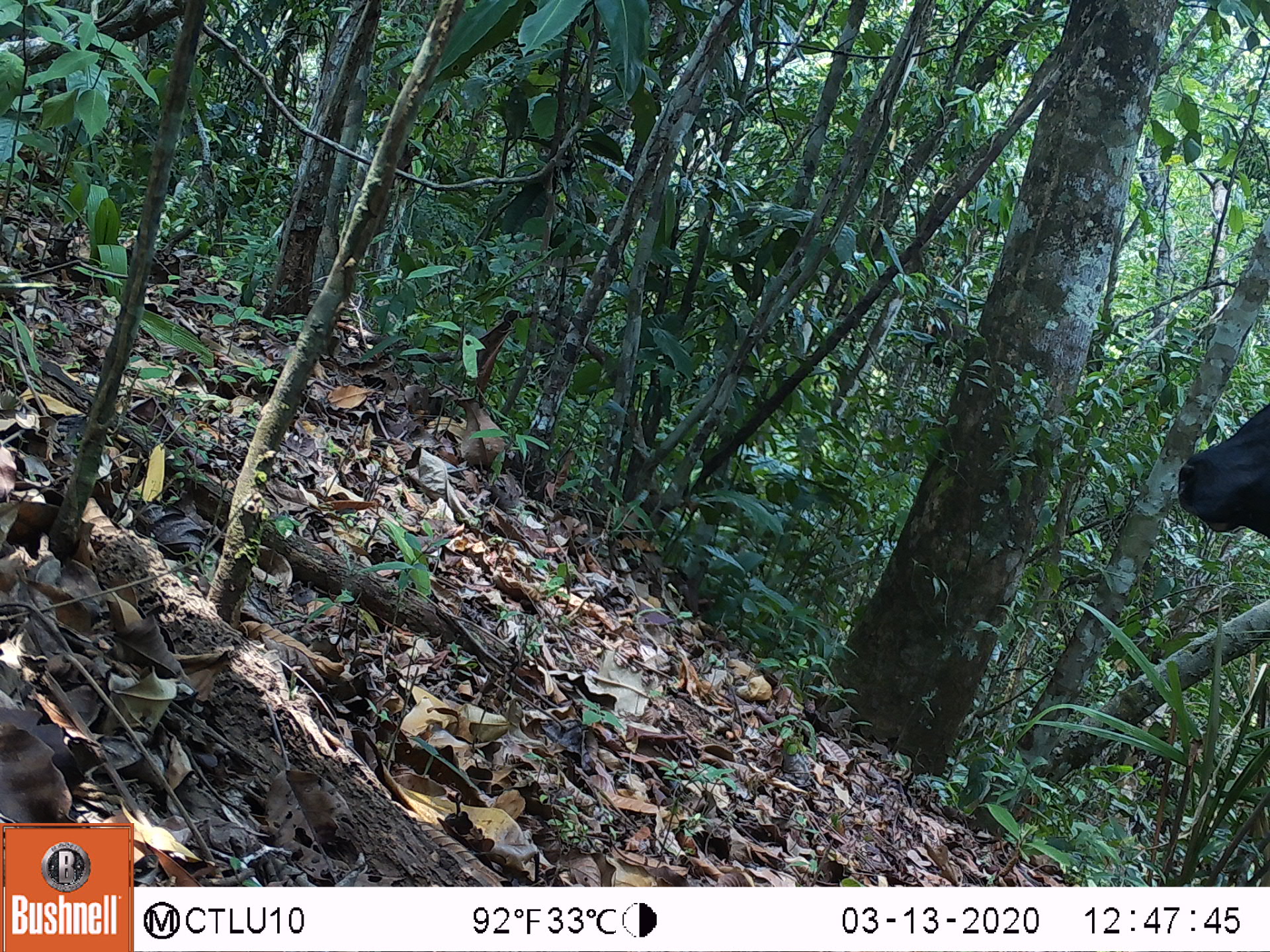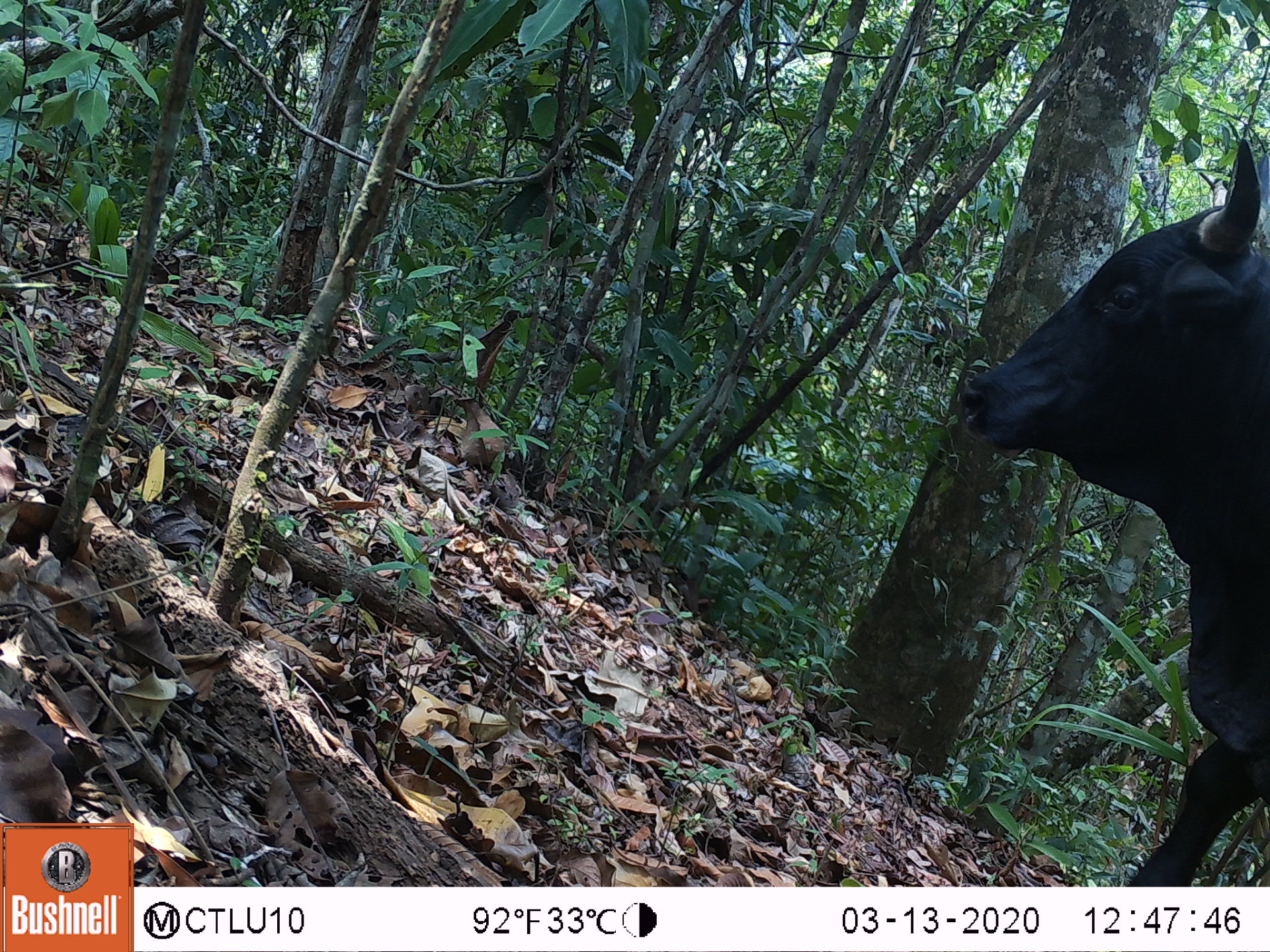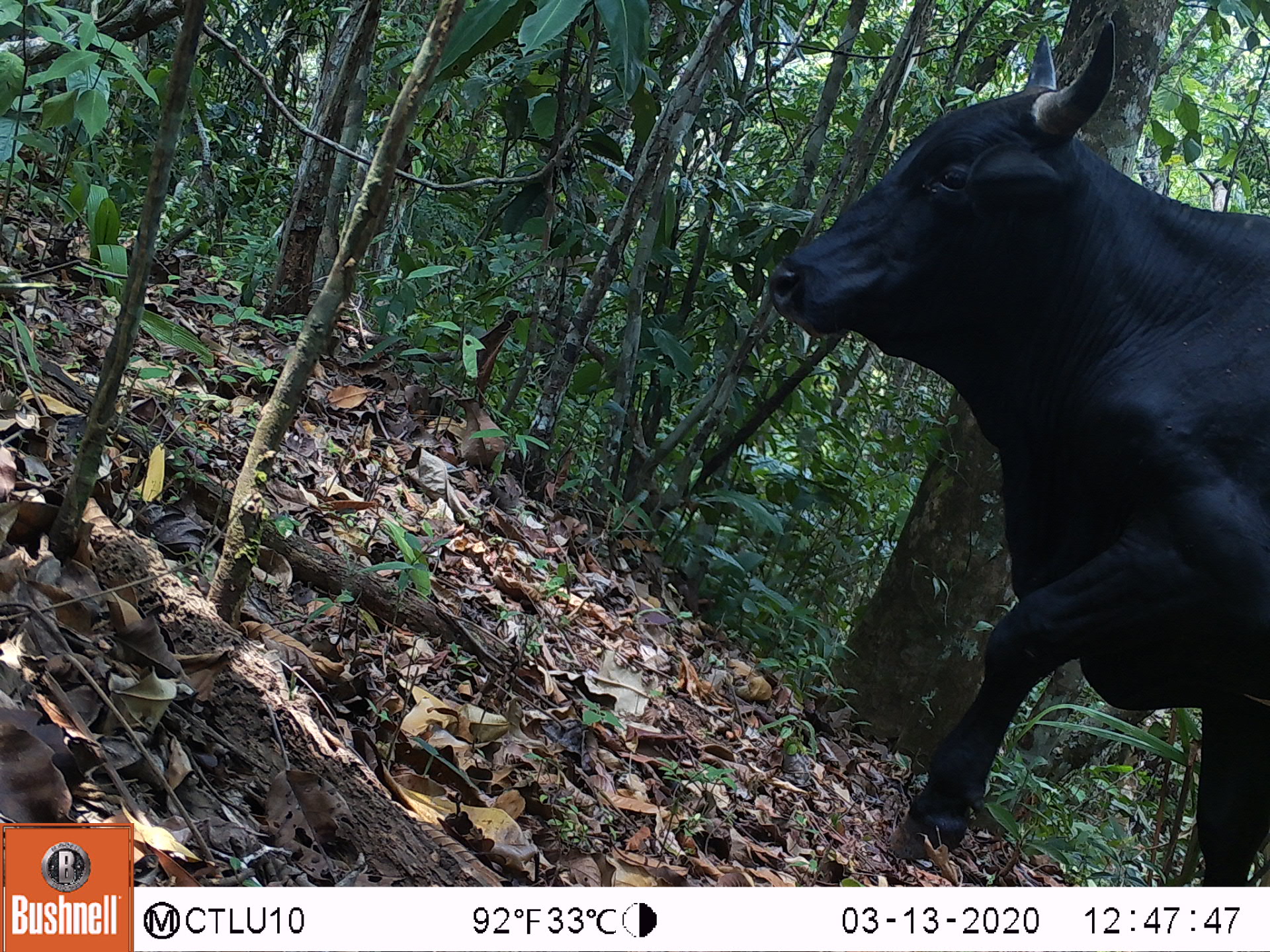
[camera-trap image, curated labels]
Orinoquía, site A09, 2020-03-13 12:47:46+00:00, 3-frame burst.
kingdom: Animalia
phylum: Chordata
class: Mammalia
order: Artiodactyla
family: Bovidae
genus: Bos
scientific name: Bos taurus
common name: cow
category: cattle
Cattle (cow) (Bos taurus).